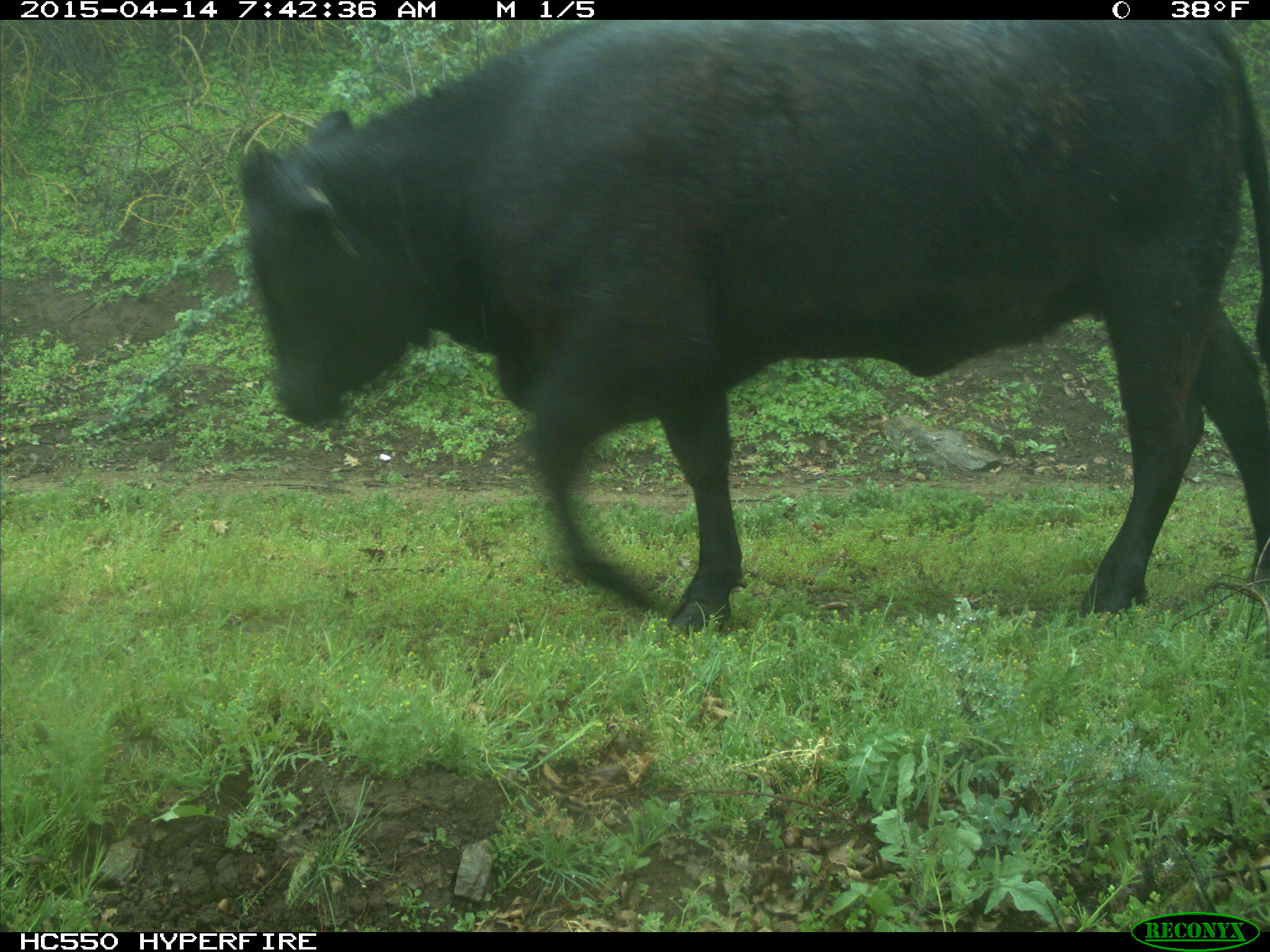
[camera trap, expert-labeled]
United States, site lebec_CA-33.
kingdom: Animalia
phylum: Chordata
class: Mammalia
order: Artiodactyla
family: Bovidae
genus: Bos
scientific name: Bos taurus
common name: domestic cow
Bos taurus (domestic cow).